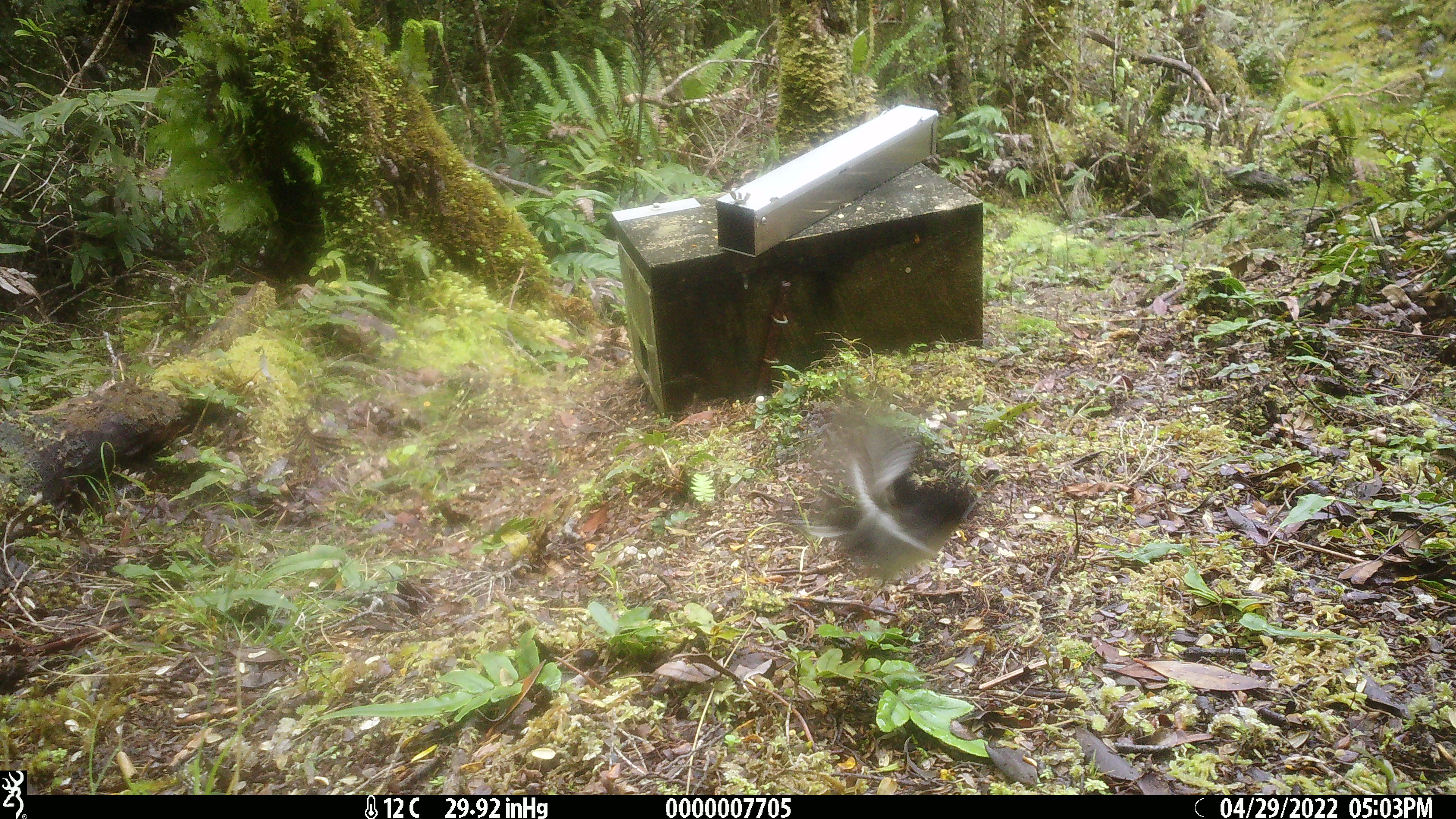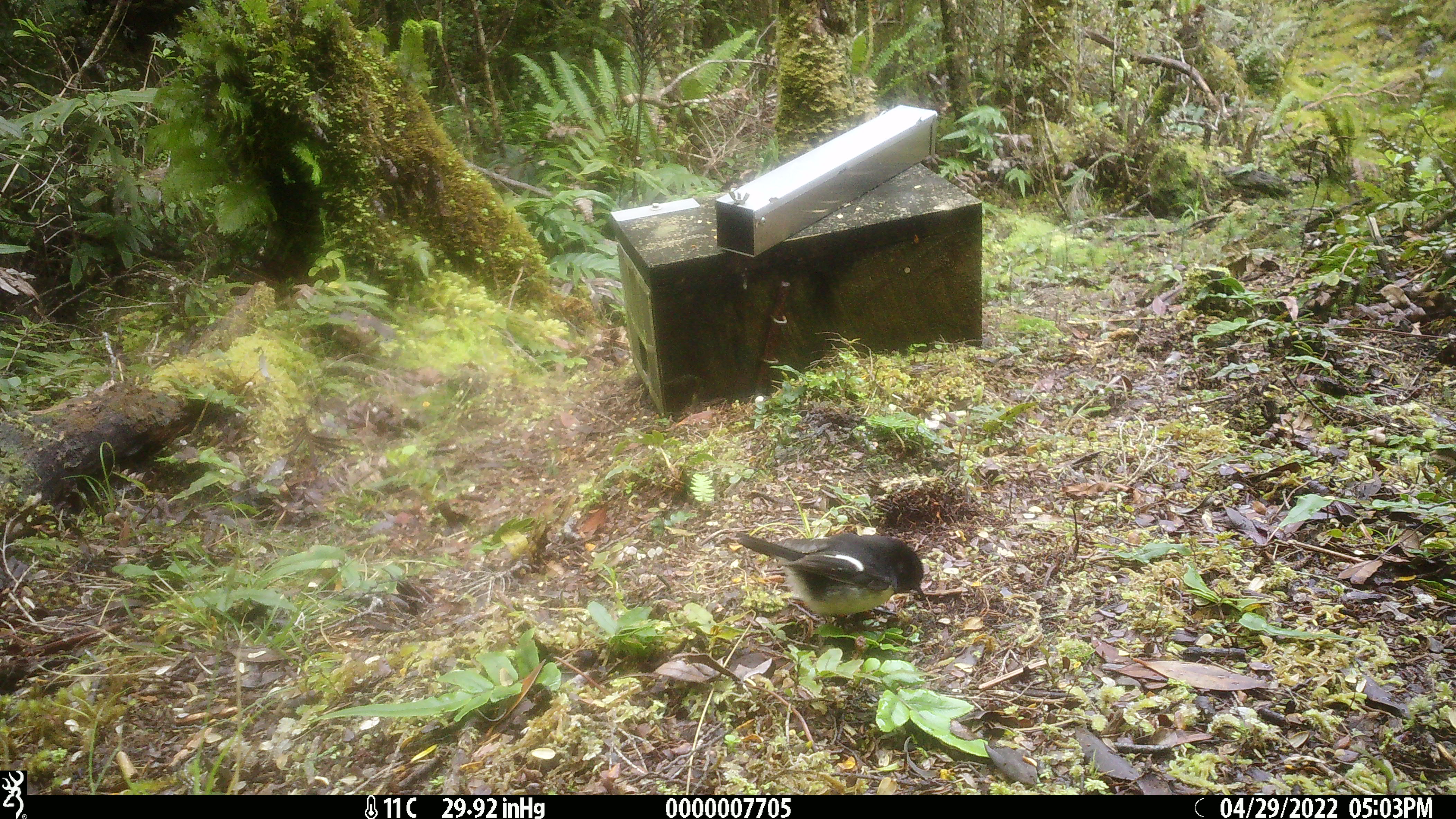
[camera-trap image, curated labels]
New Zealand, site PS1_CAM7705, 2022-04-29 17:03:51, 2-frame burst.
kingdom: Animalia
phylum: Chordata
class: Aves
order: Passeriformes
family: Petroicidae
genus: Petroica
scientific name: Petroica macrocephala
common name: tomtit